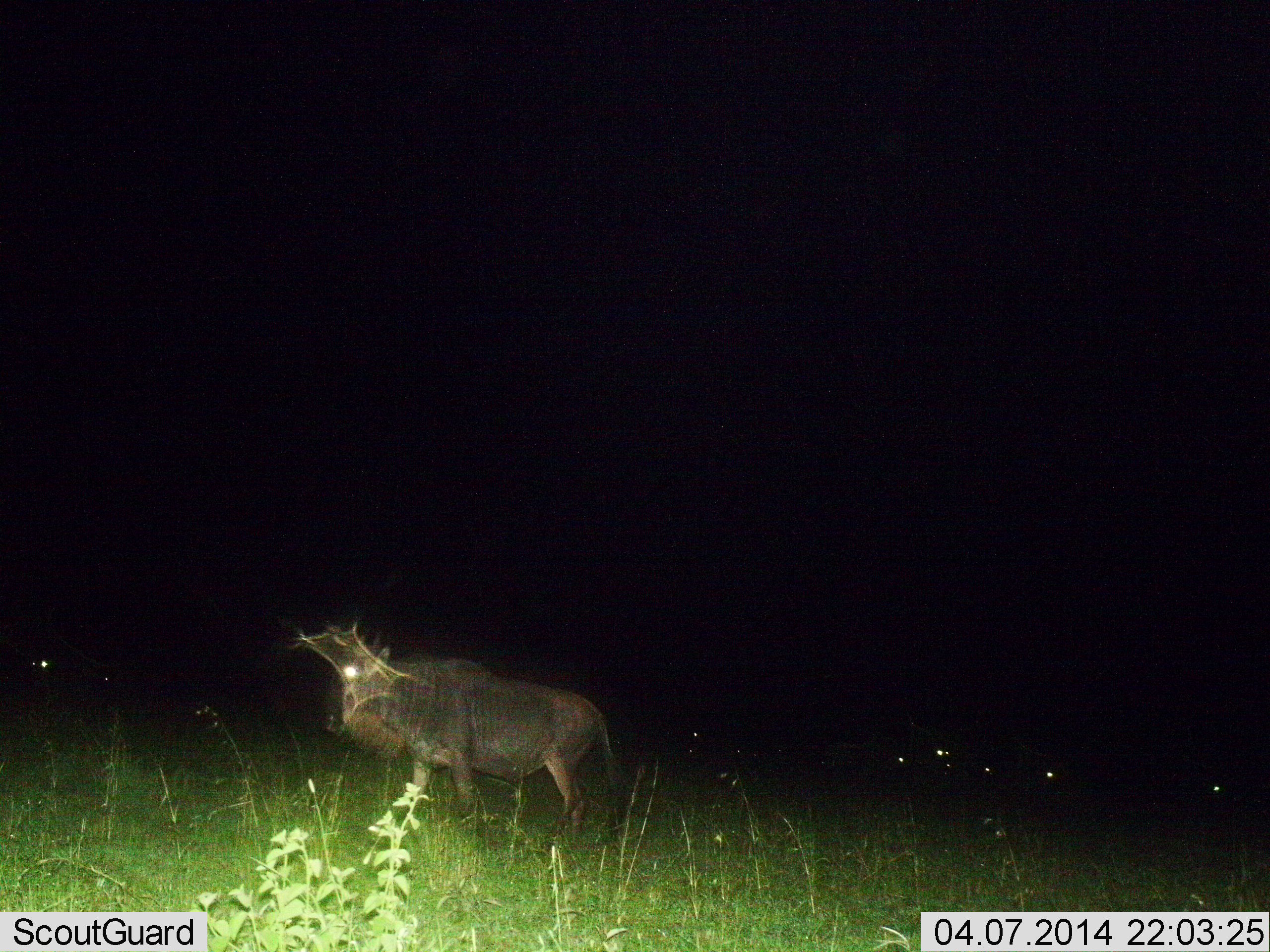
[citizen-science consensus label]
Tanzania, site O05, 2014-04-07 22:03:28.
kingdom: Animalia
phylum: Chordata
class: Mammalia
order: Artiodactyla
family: Bovidae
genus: Connochaetes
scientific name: Connochaetes taurinus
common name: blue wildebeest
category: wildebeest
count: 1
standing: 53%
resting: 0%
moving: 50%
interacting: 0%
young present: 0%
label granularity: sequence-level